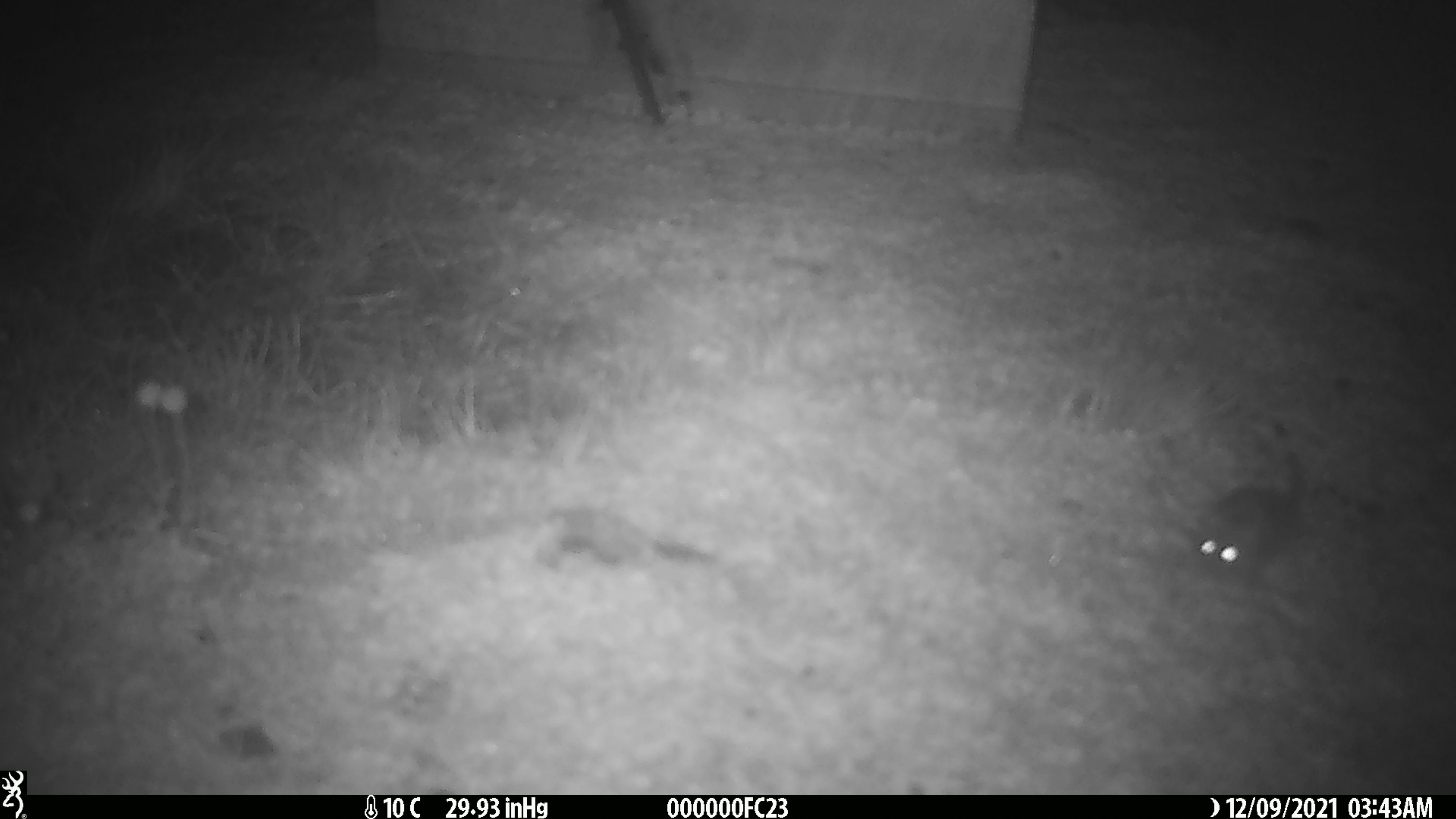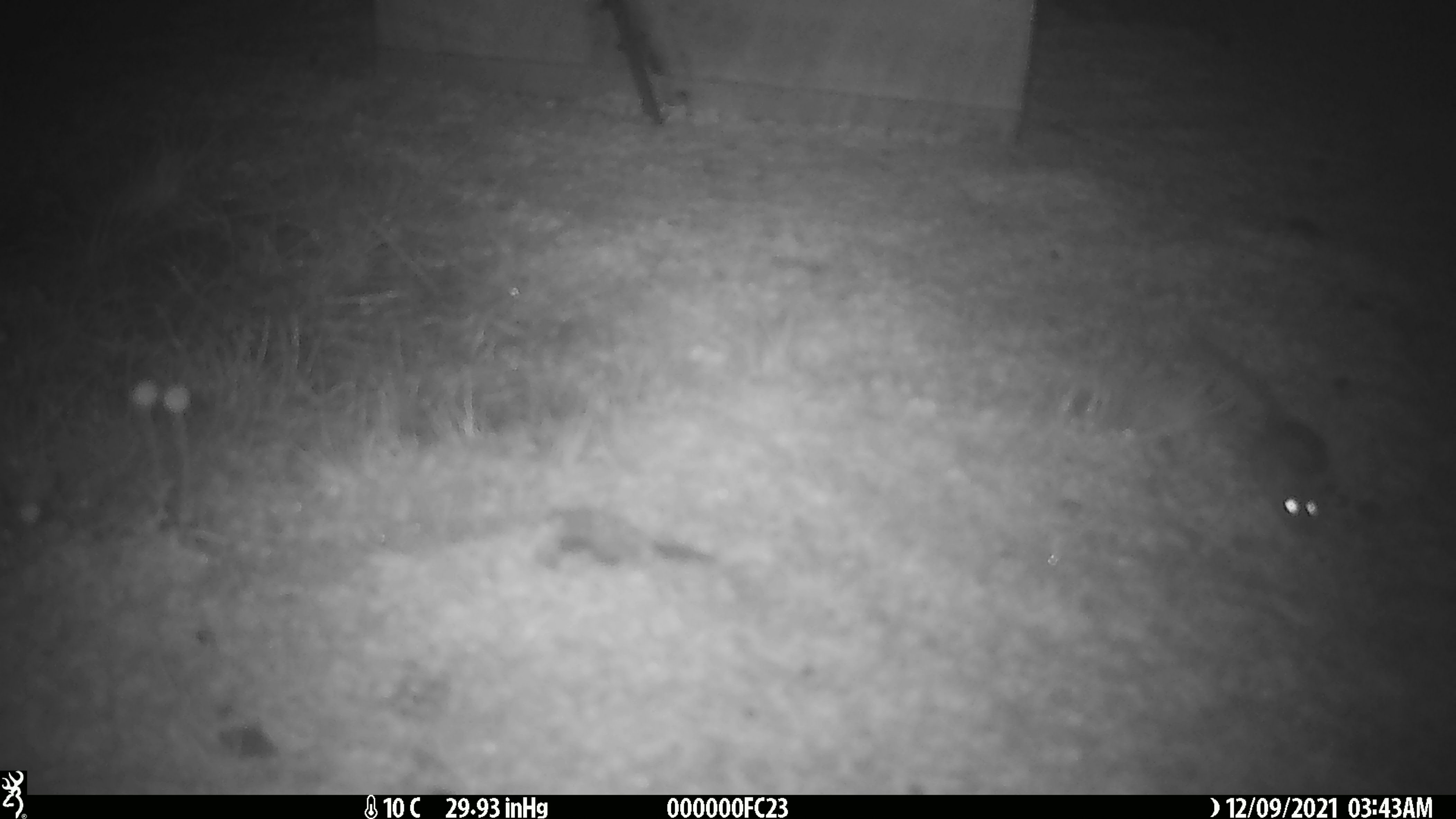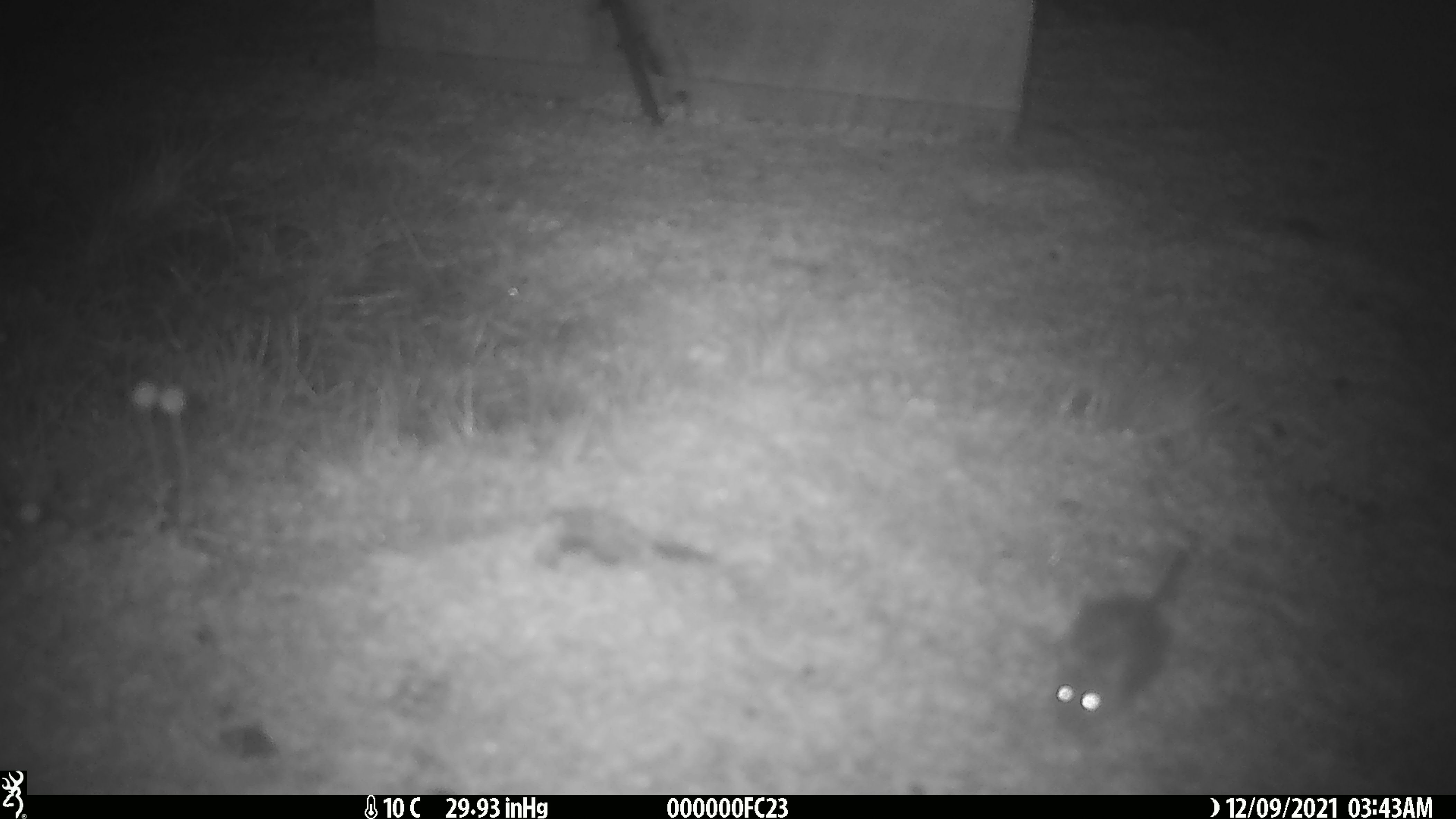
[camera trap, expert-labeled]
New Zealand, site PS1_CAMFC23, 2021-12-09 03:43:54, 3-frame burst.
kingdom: Animalia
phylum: Chordata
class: Mammalia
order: Rodentia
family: Muridae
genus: Mus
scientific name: Mus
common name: mouse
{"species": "mouse (Mus)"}